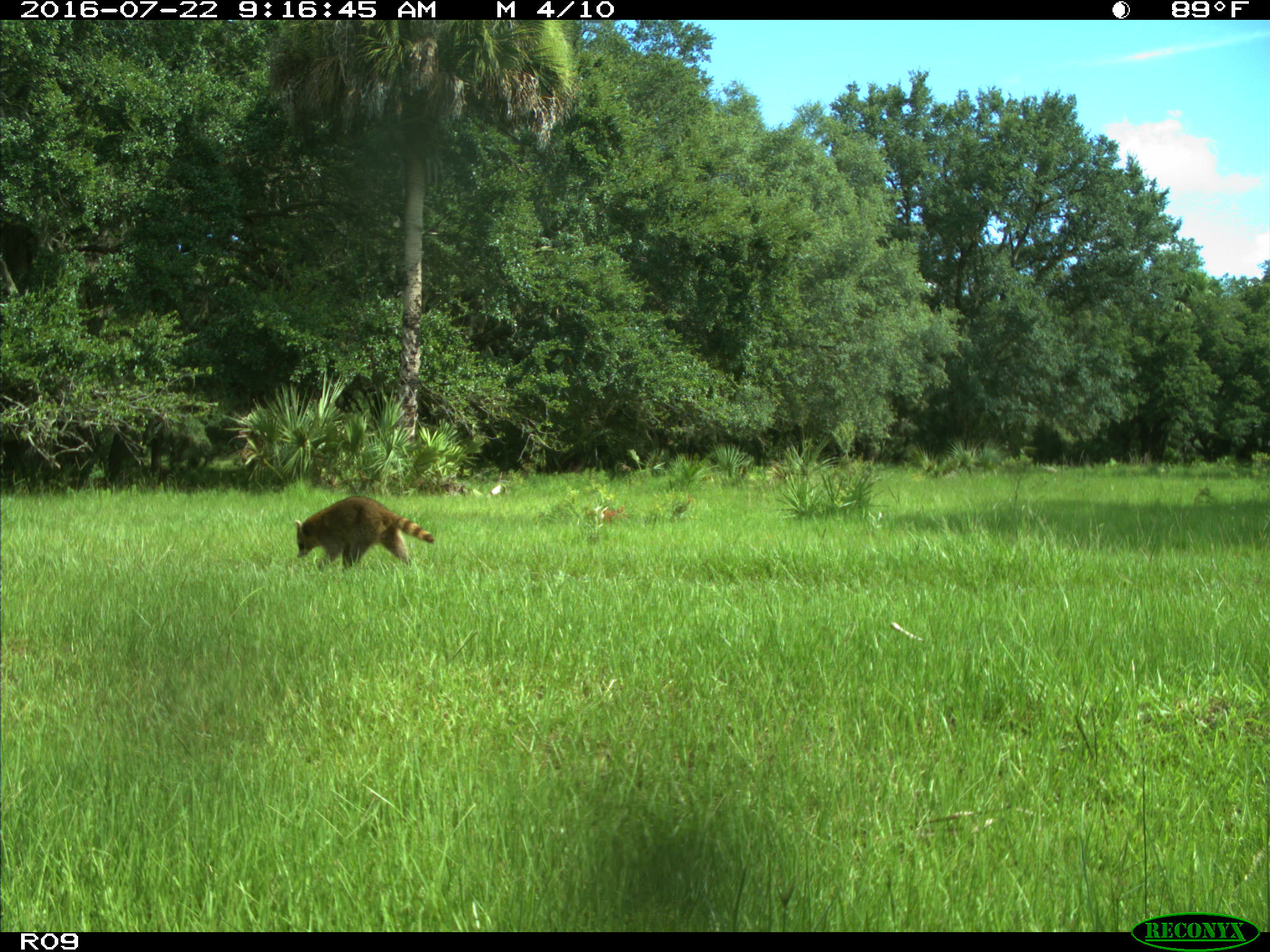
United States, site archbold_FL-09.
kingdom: Animalia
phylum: Chordata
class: Mammalia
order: Carnivora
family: Procyonidae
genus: Procyon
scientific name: Procyon lotor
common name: common raccoon